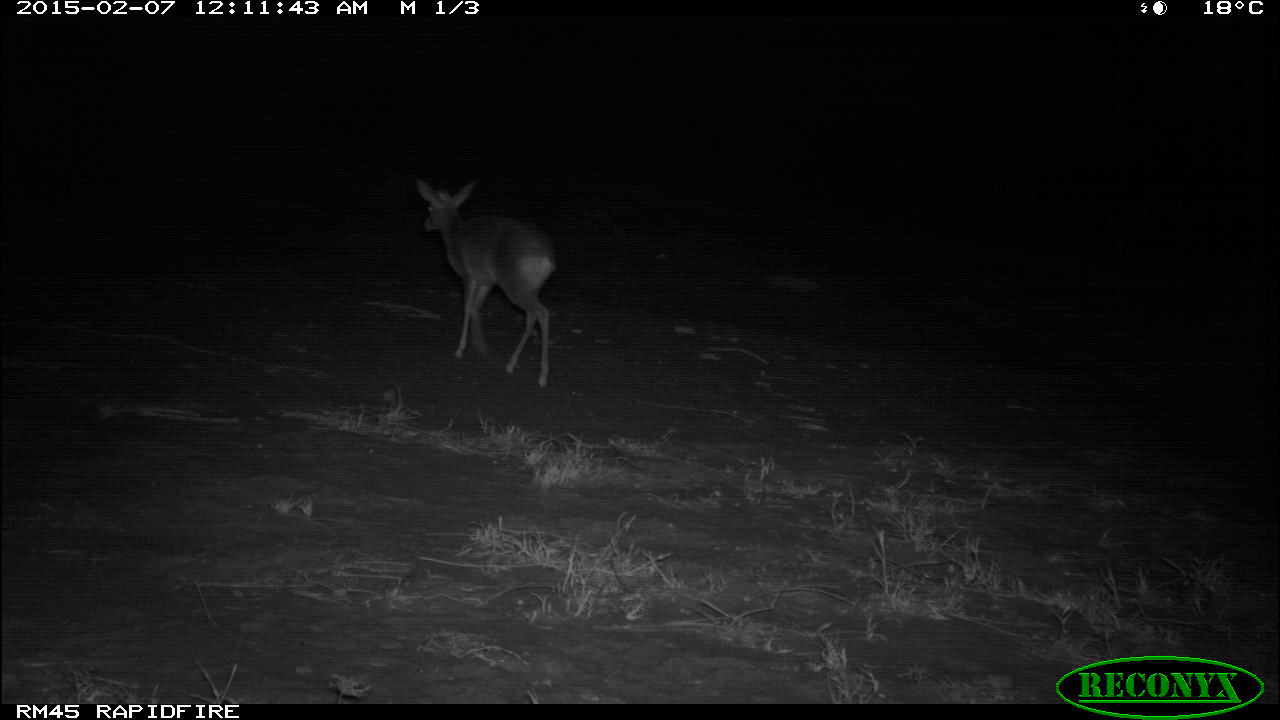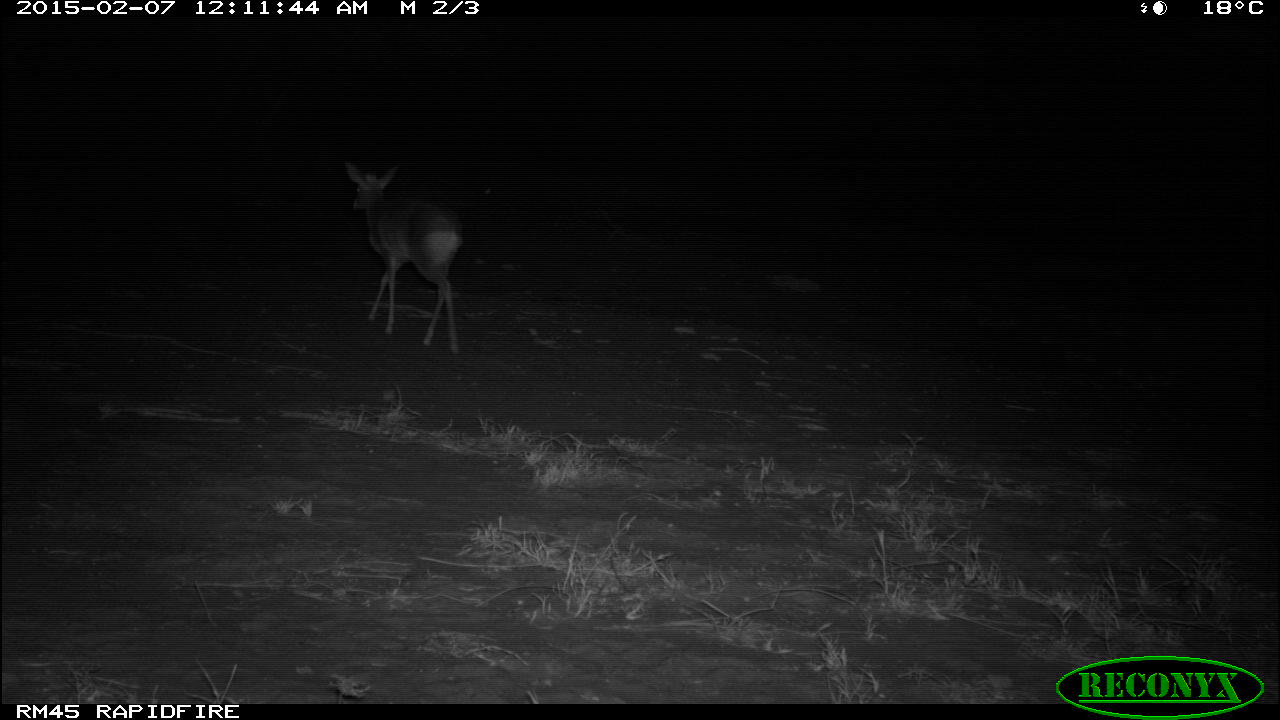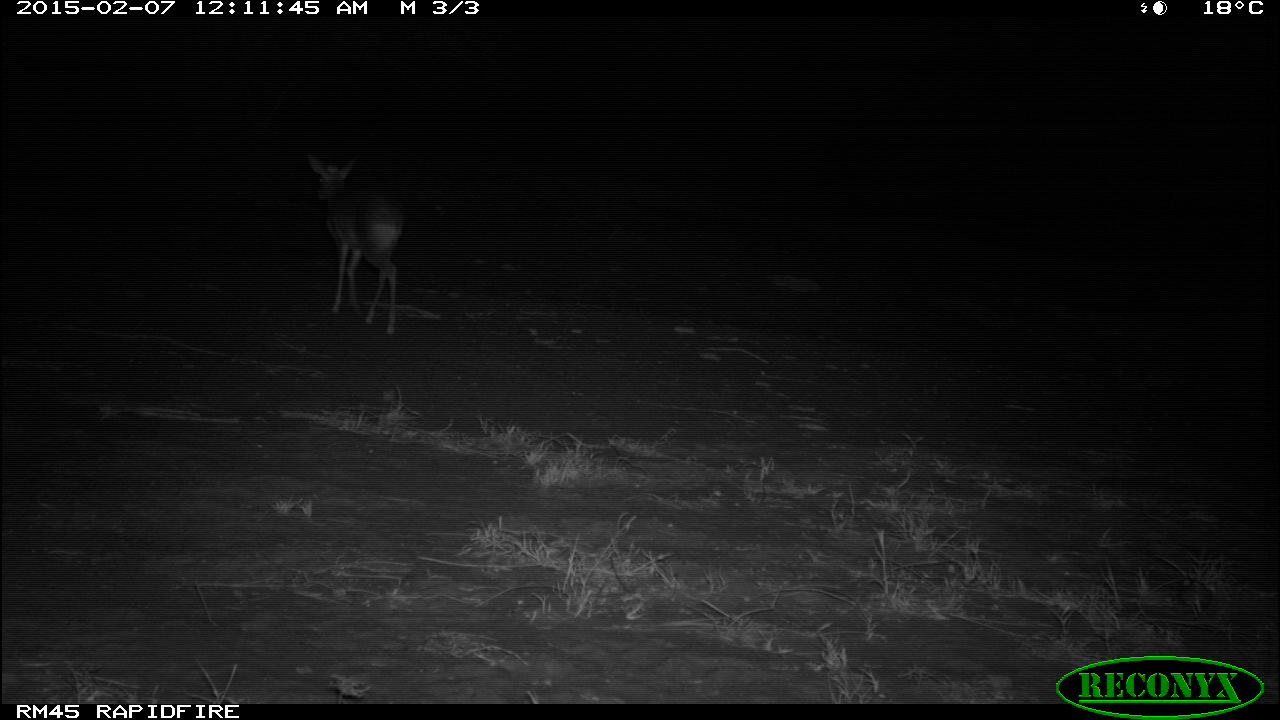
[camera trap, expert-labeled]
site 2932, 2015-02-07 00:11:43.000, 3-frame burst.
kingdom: Animalia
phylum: Chordata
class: Mammalia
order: Artiodactyla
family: Bovidae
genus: Madoqua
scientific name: Madoqua guentheri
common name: günther's dik-dik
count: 1